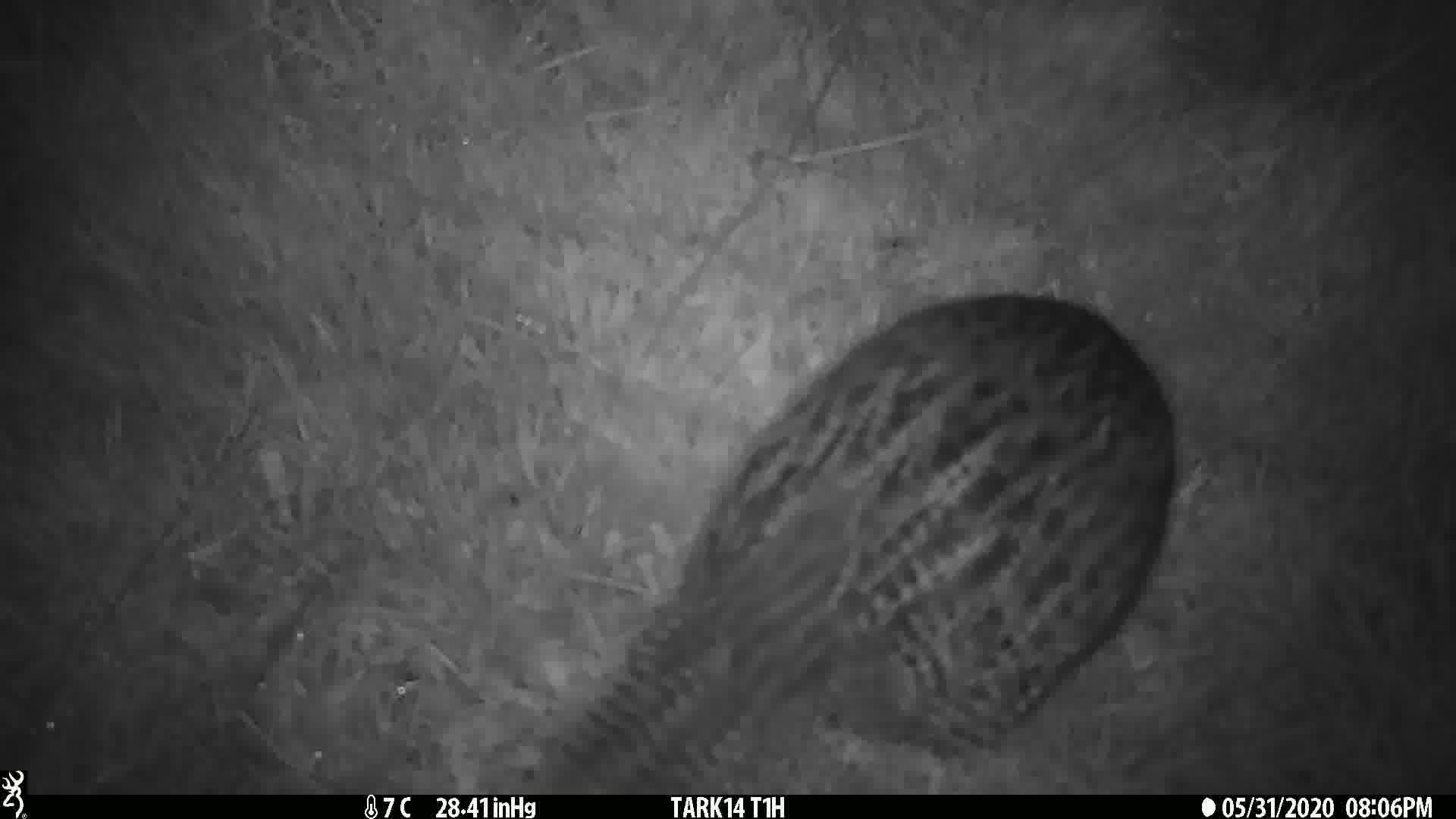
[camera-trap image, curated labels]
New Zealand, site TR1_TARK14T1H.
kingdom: Animalia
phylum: Chordata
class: Aves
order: Gruiformes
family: Rallidae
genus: Gallirallus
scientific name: Gallirallus australis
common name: weka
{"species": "weka (Gallirallus australis)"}